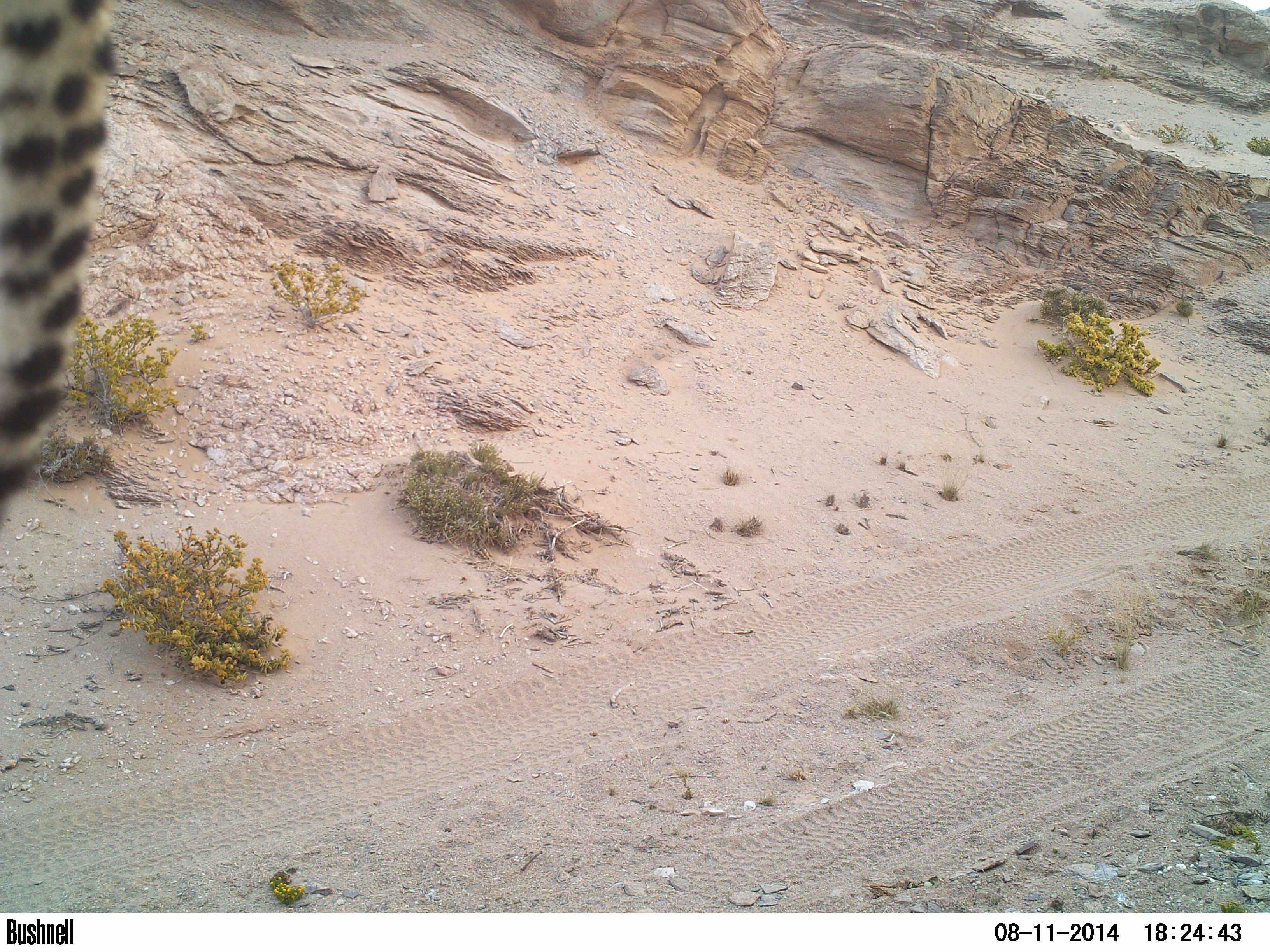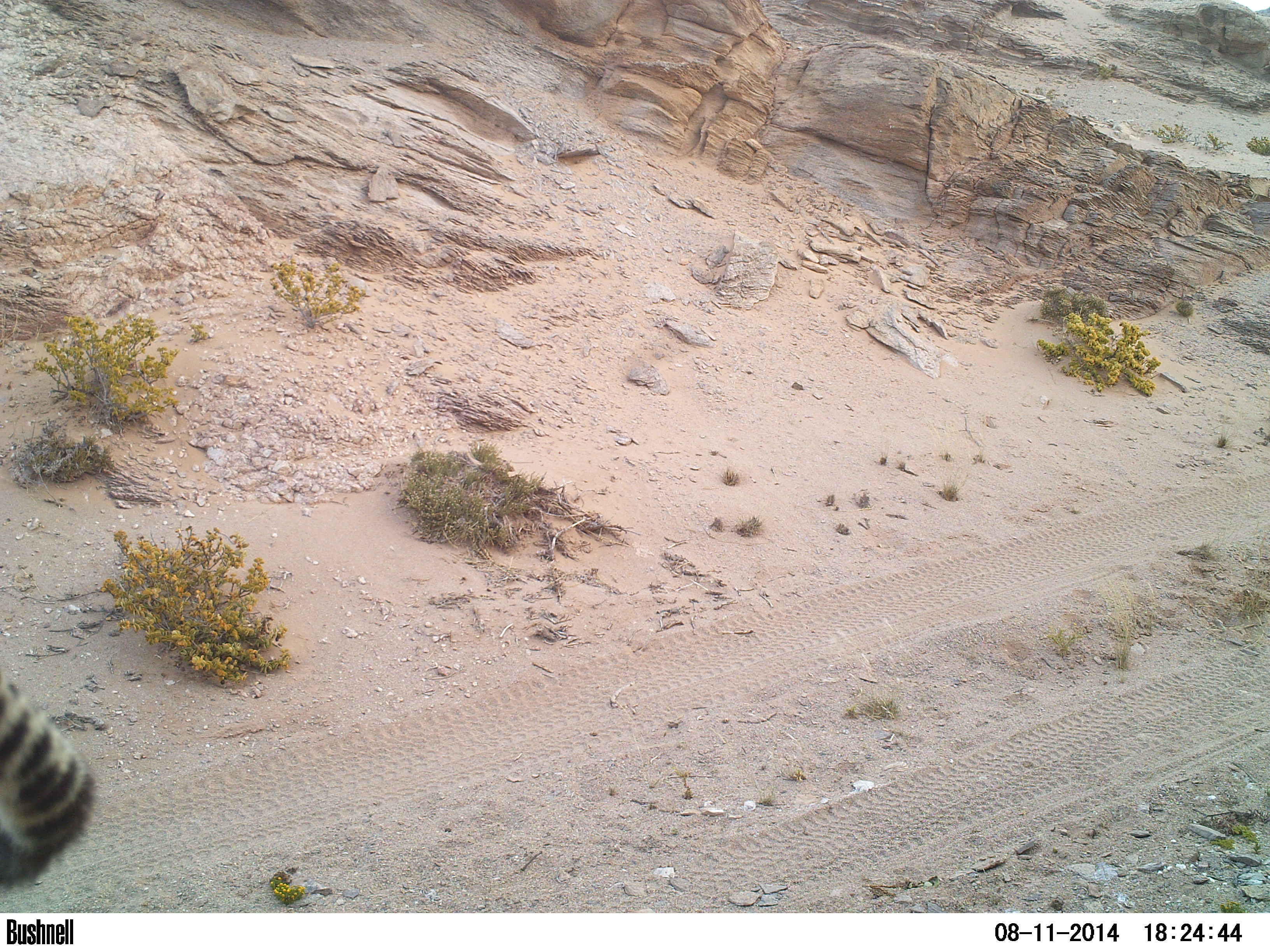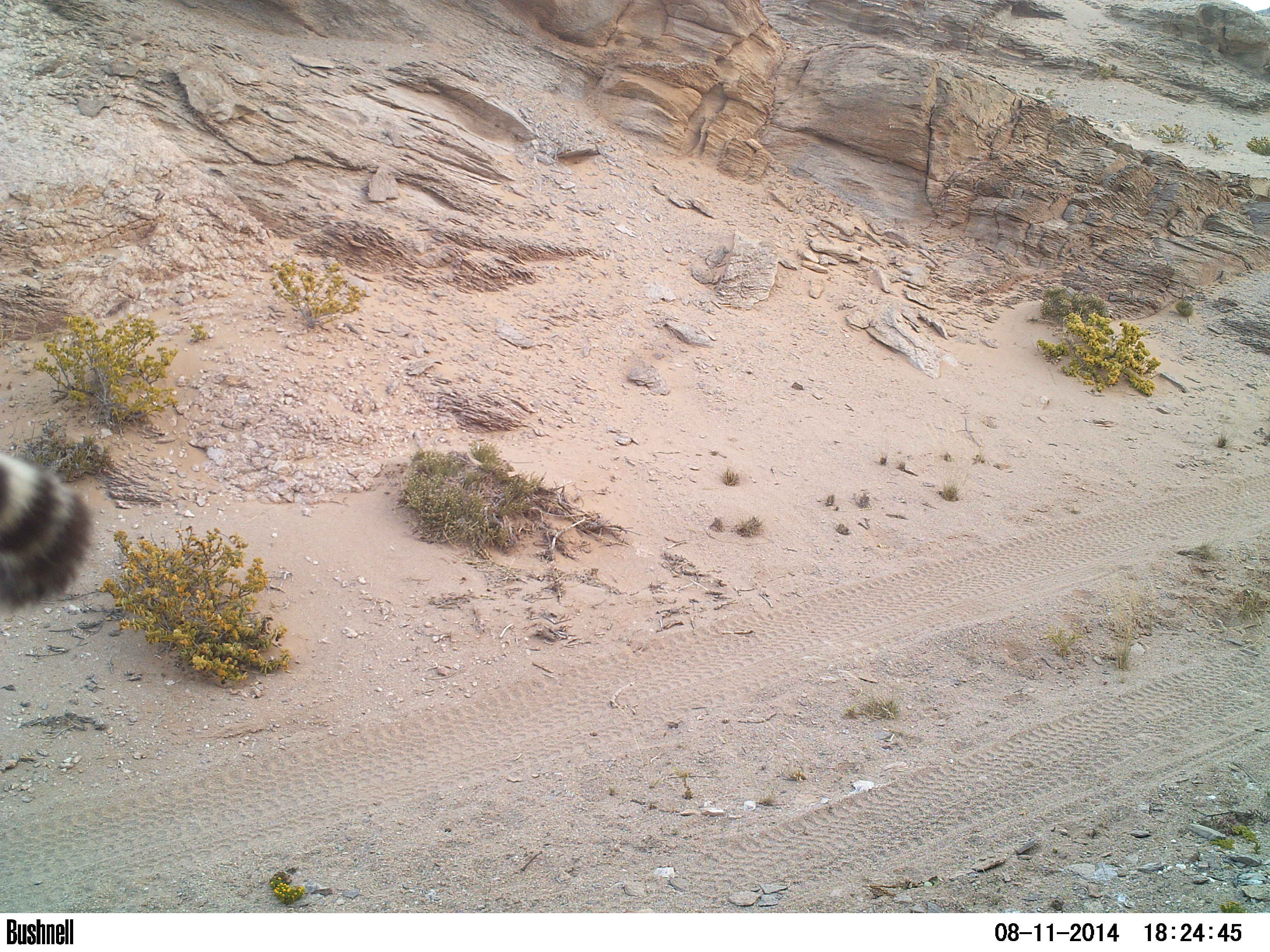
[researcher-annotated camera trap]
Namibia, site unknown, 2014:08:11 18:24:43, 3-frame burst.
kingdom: Animalia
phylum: Chordata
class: Mammalia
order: Carnivora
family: Felidae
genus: Acinonyx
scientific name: Acinonyx jubatus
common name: cheetah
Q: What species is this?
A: Acinonyx jubatus (cheetah).